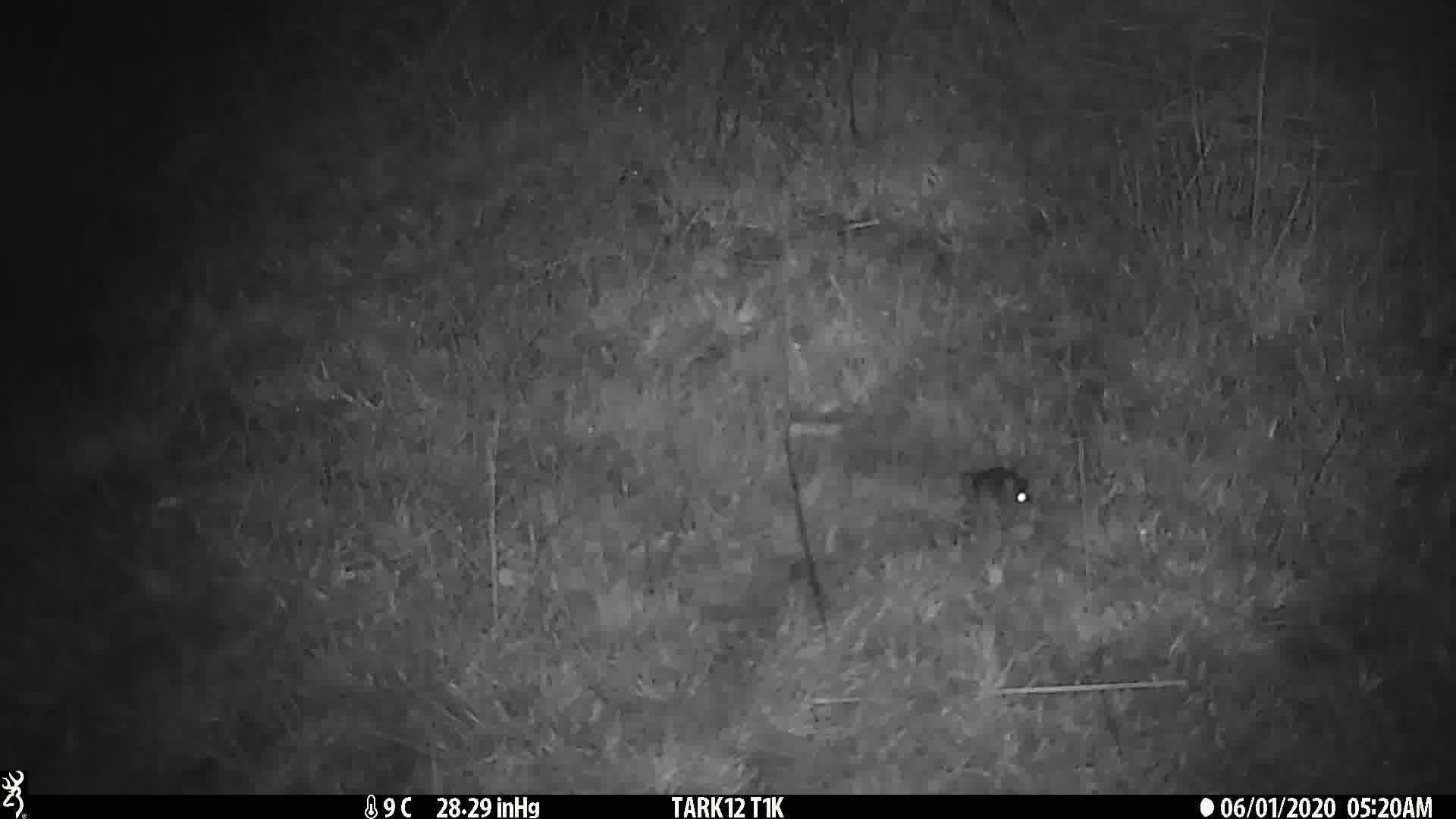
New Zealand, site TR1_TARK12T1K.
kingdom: Animalia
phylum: Chordata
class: Mammalia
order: Rodentia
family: Muridae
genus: Mus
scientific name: Mus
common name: mouse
Mouse (Mus).